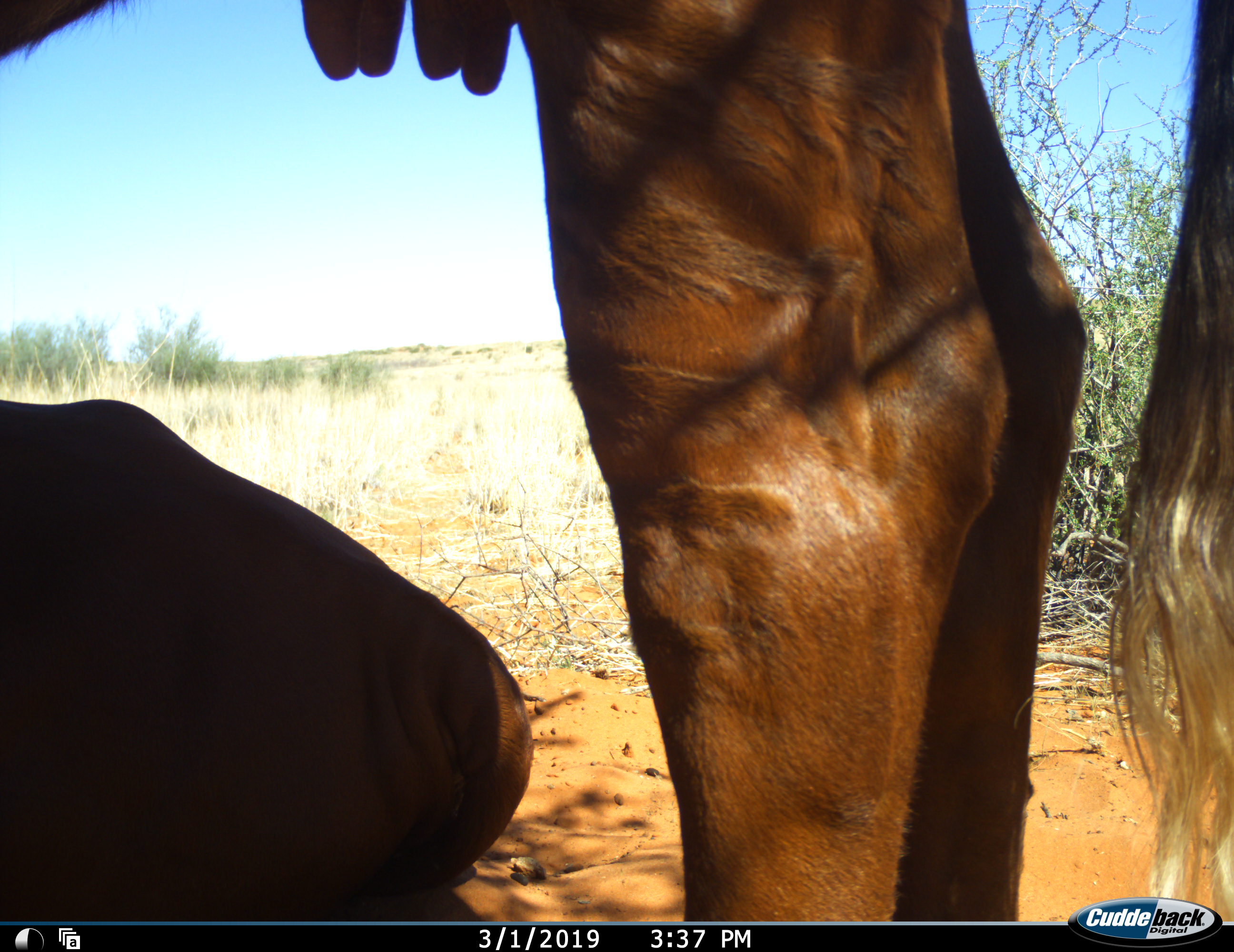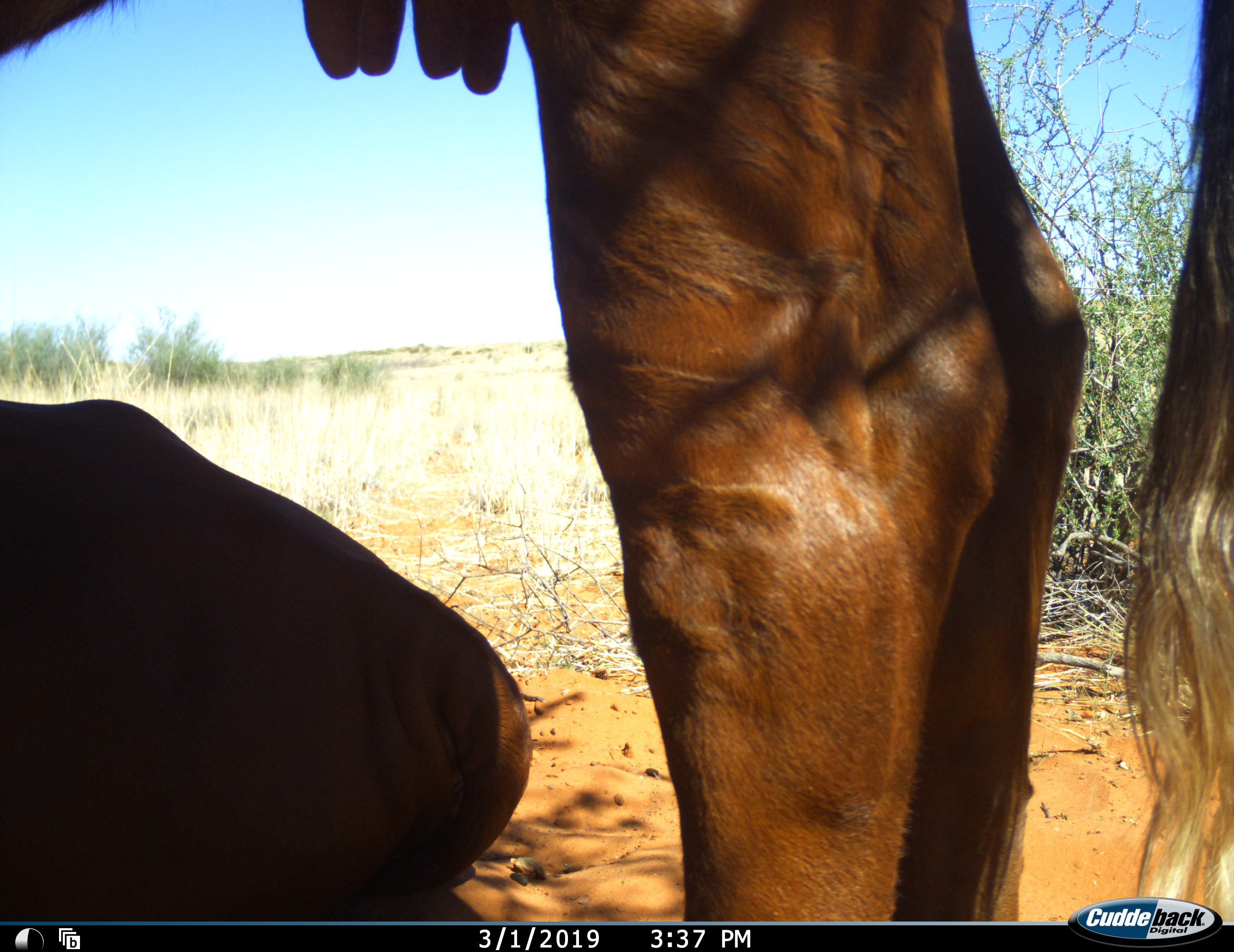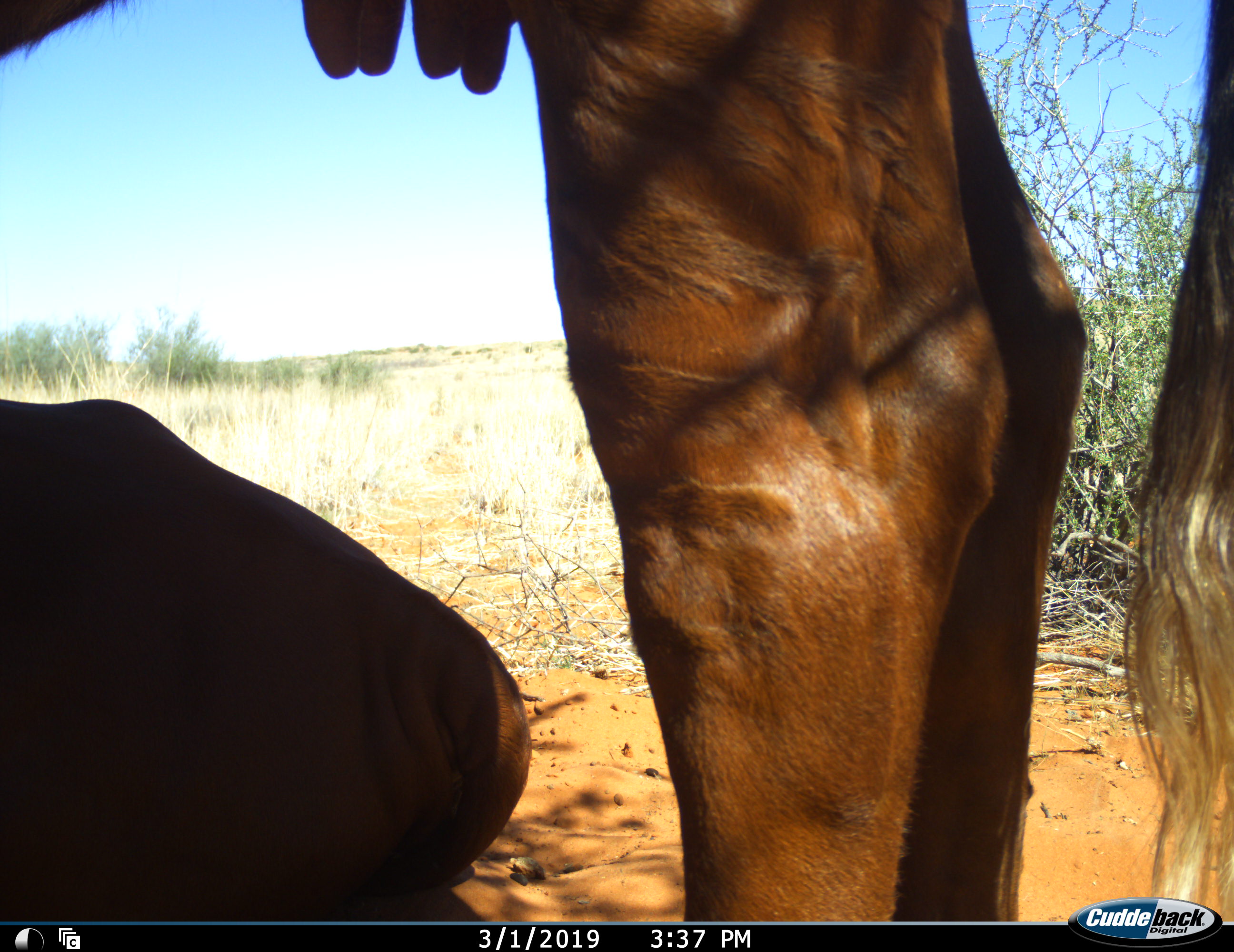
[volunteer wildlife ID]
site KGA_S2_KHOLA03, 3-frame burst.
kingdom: Animalia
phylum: Chordata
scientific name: Vertebrata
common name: domestic animal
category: domesticanimal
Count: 2.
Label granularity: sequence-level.